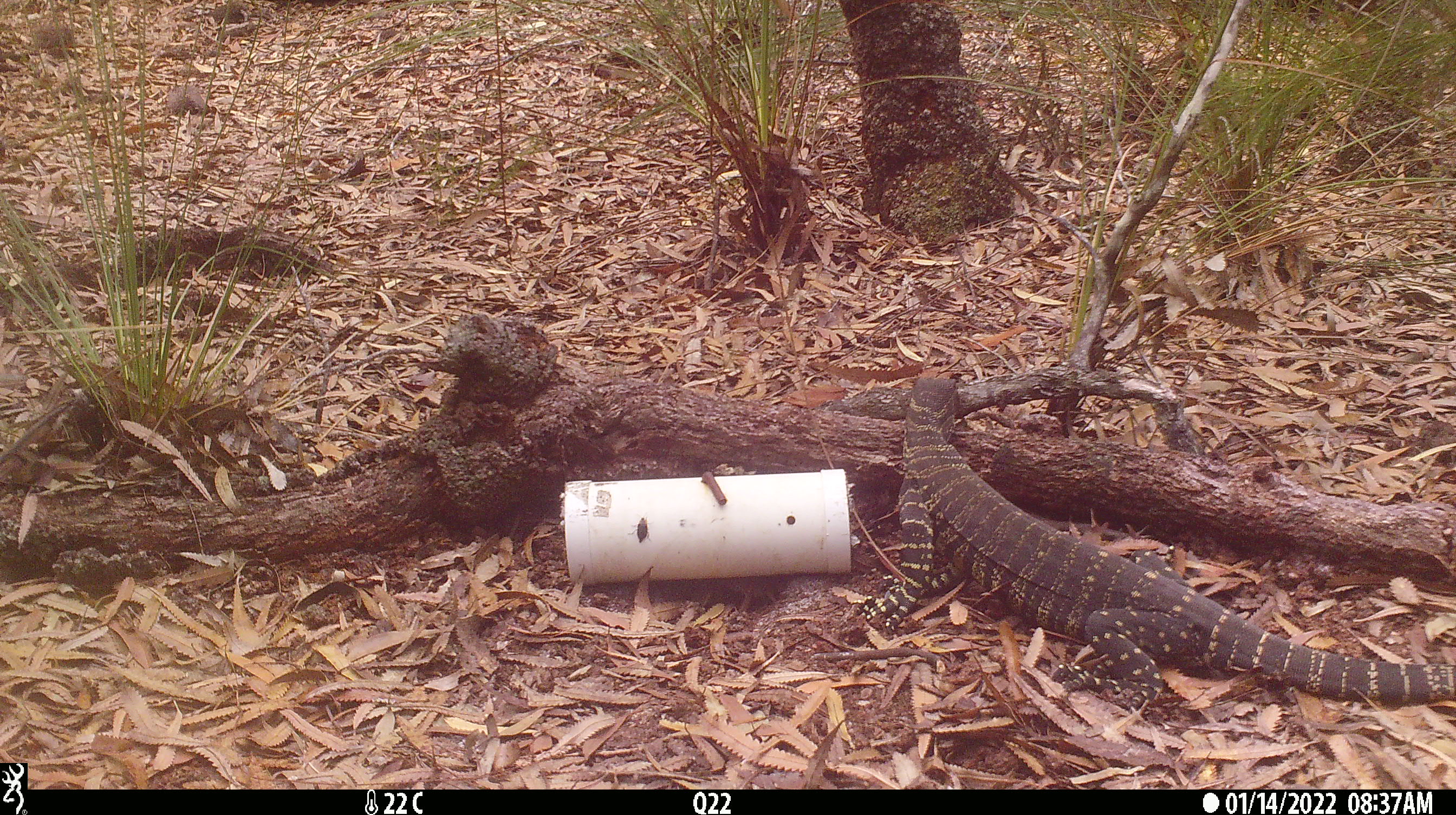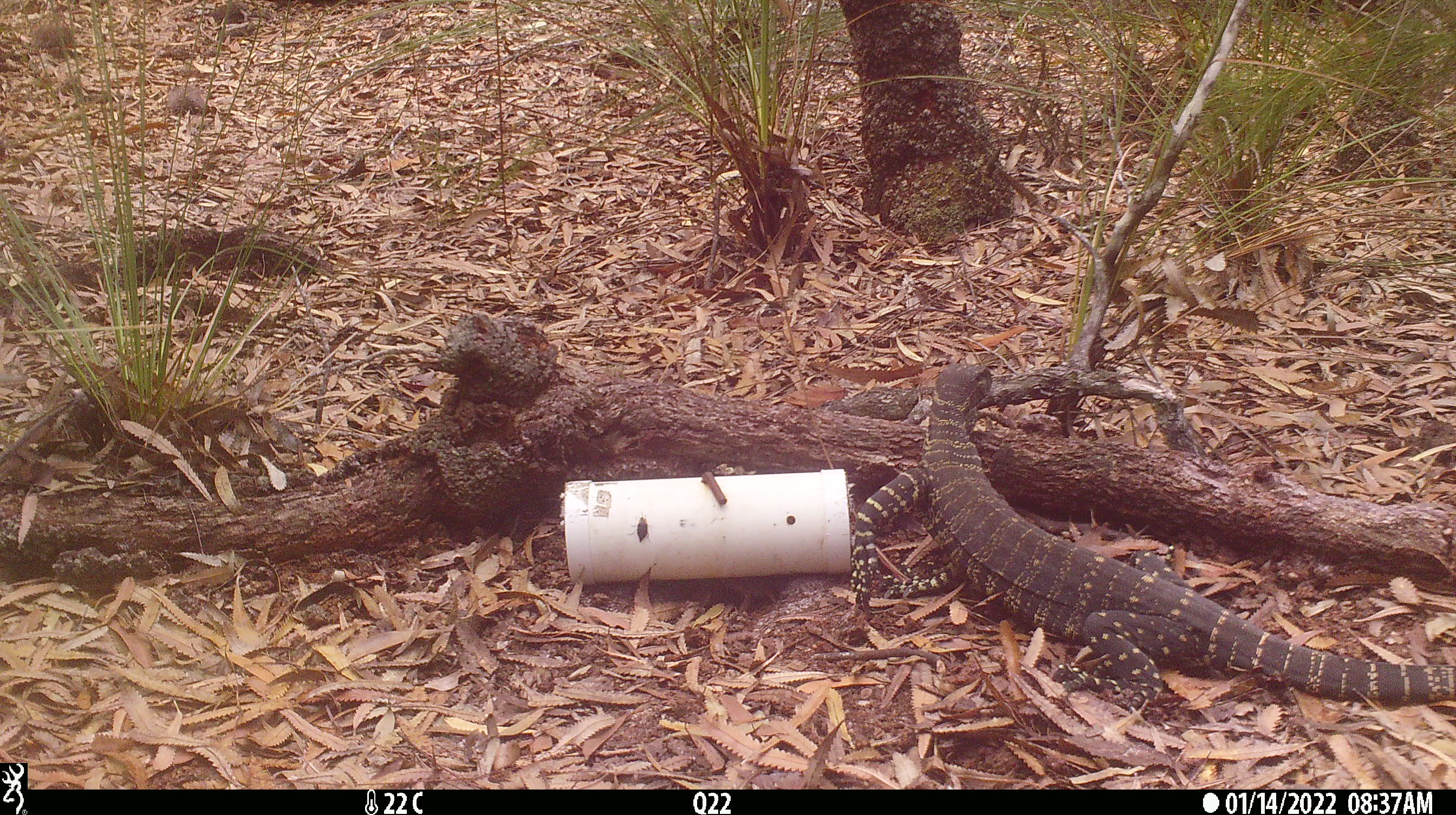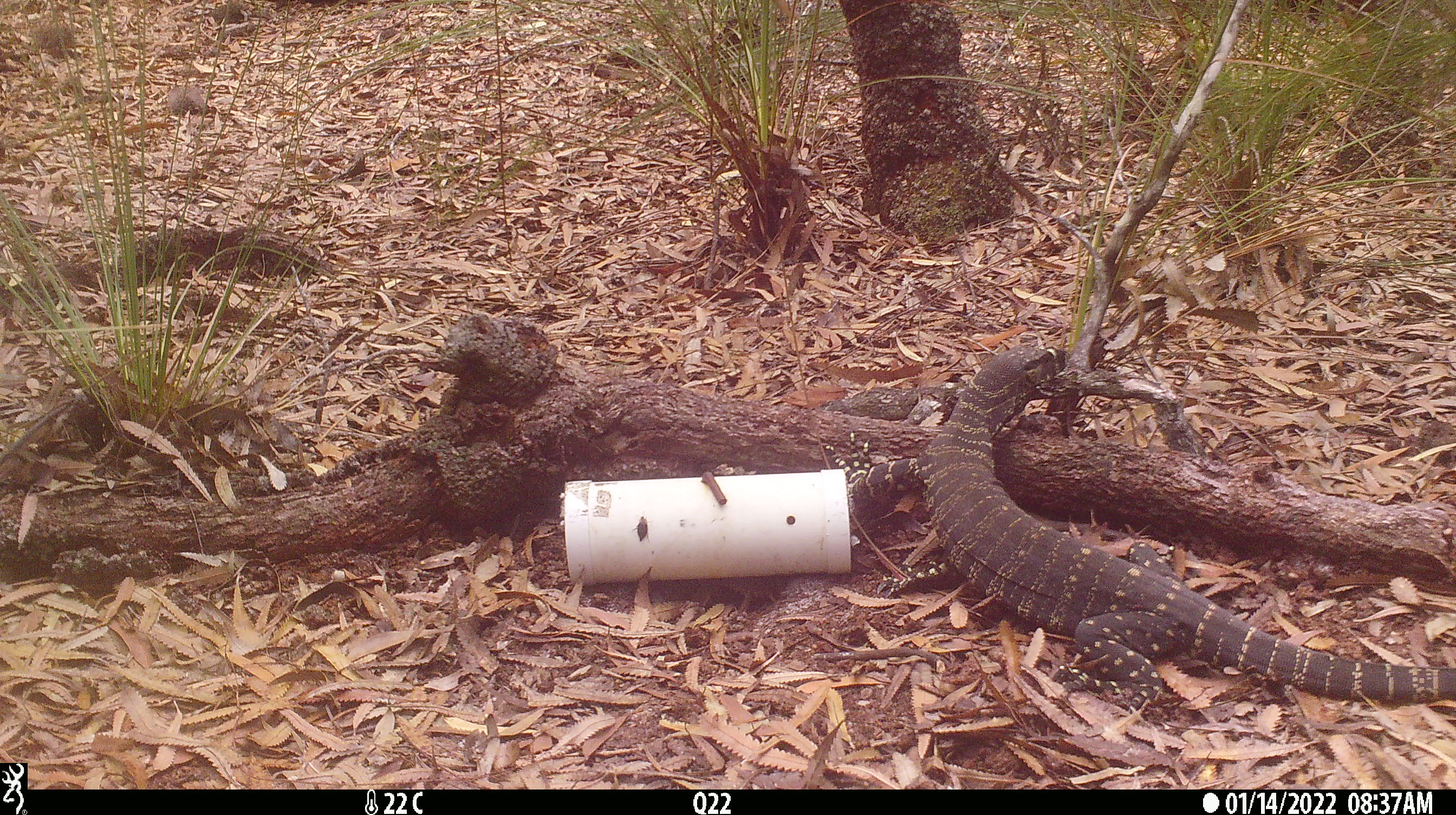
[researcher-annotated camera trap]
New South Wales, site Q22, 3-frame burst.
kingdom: Animalia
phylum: Chordata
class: Reptilia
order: Squamata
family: Varanidae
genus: Varanus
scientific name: Varanus varius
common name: lace monitor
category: goanna